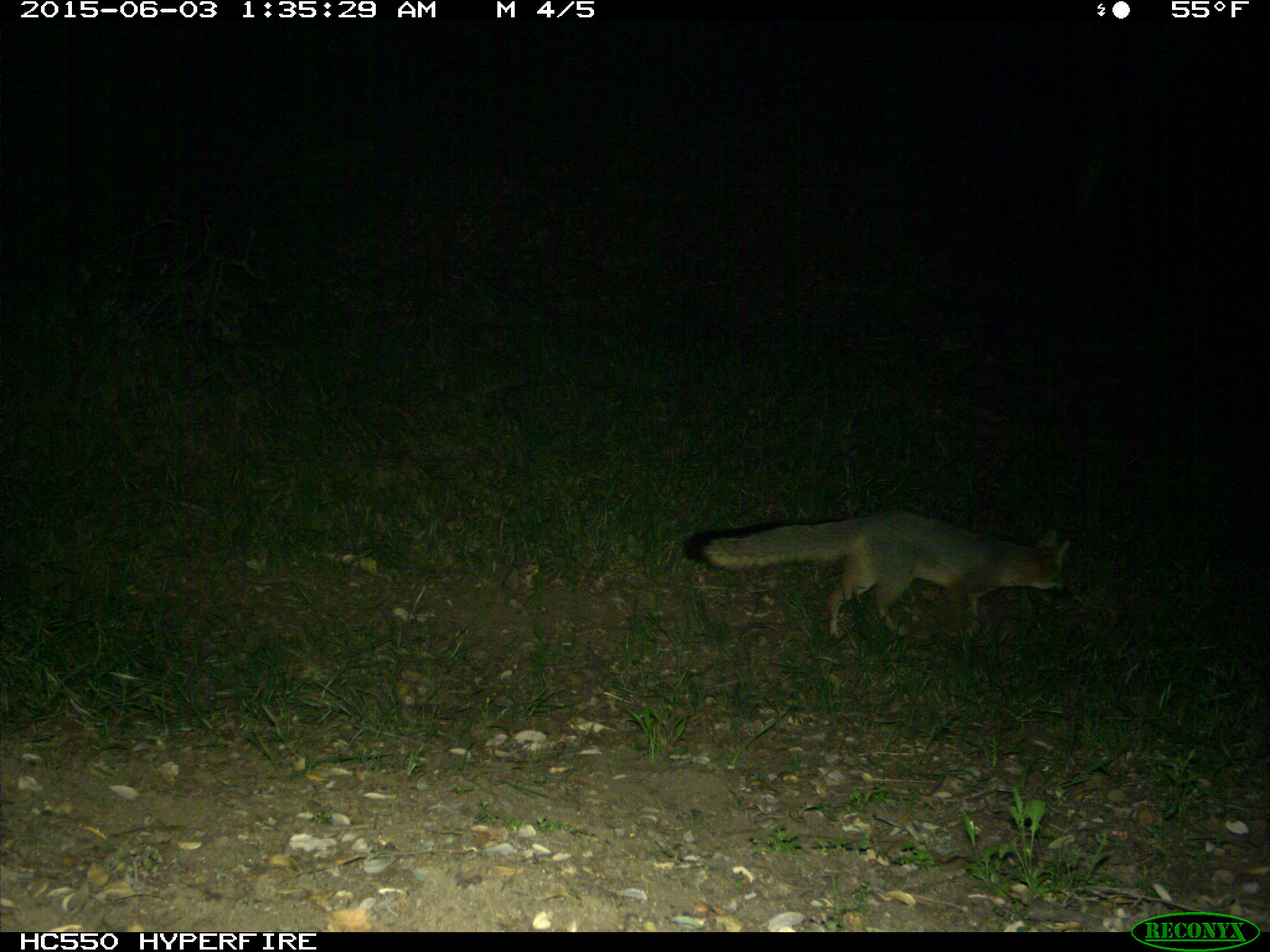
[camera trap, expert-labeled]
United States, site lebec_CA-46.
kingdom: Animalia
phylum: Chordata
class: Mammalia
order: Carnivora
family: Canidae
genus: Urocyon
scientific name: Urocyon cinereoargenteus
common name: gray fox